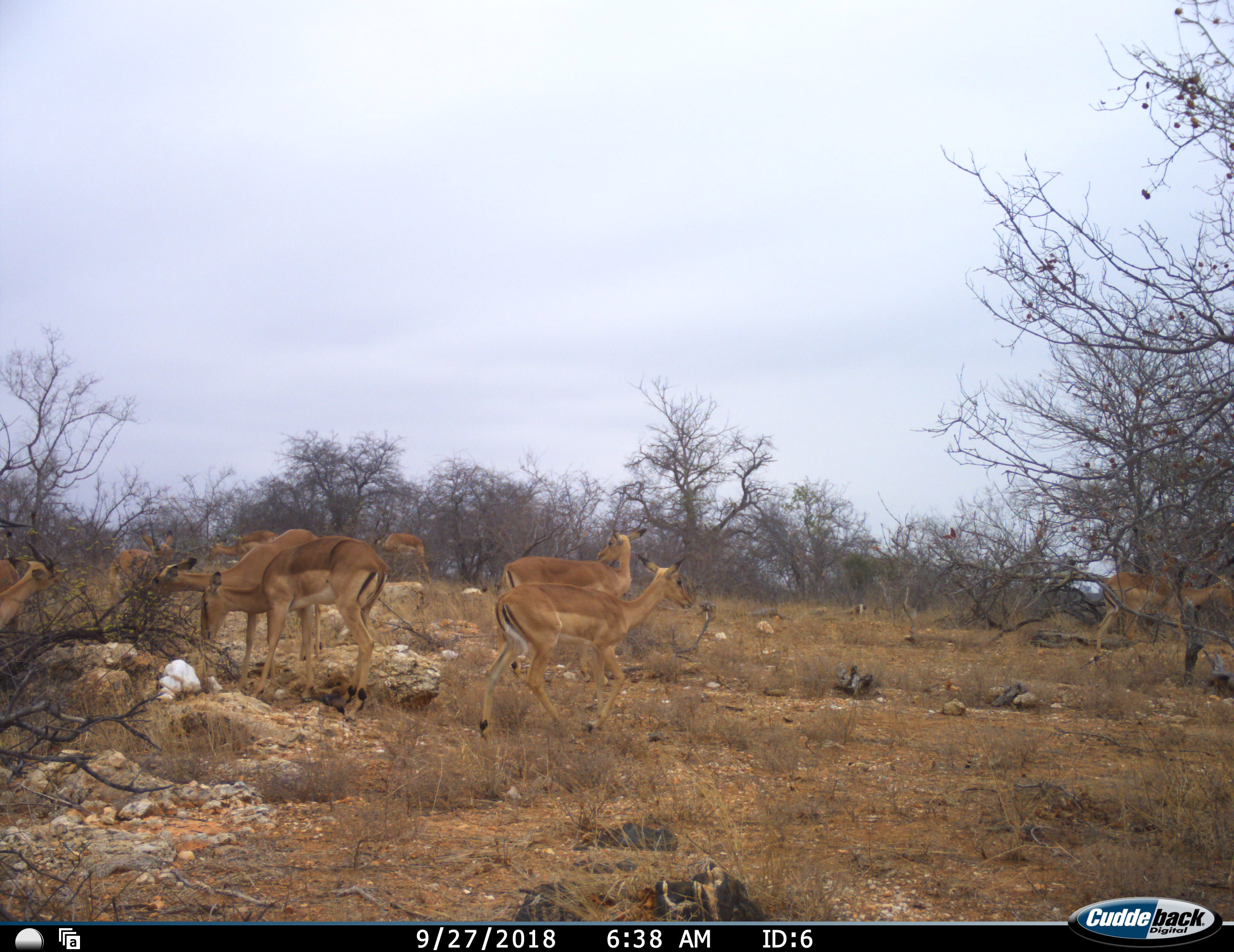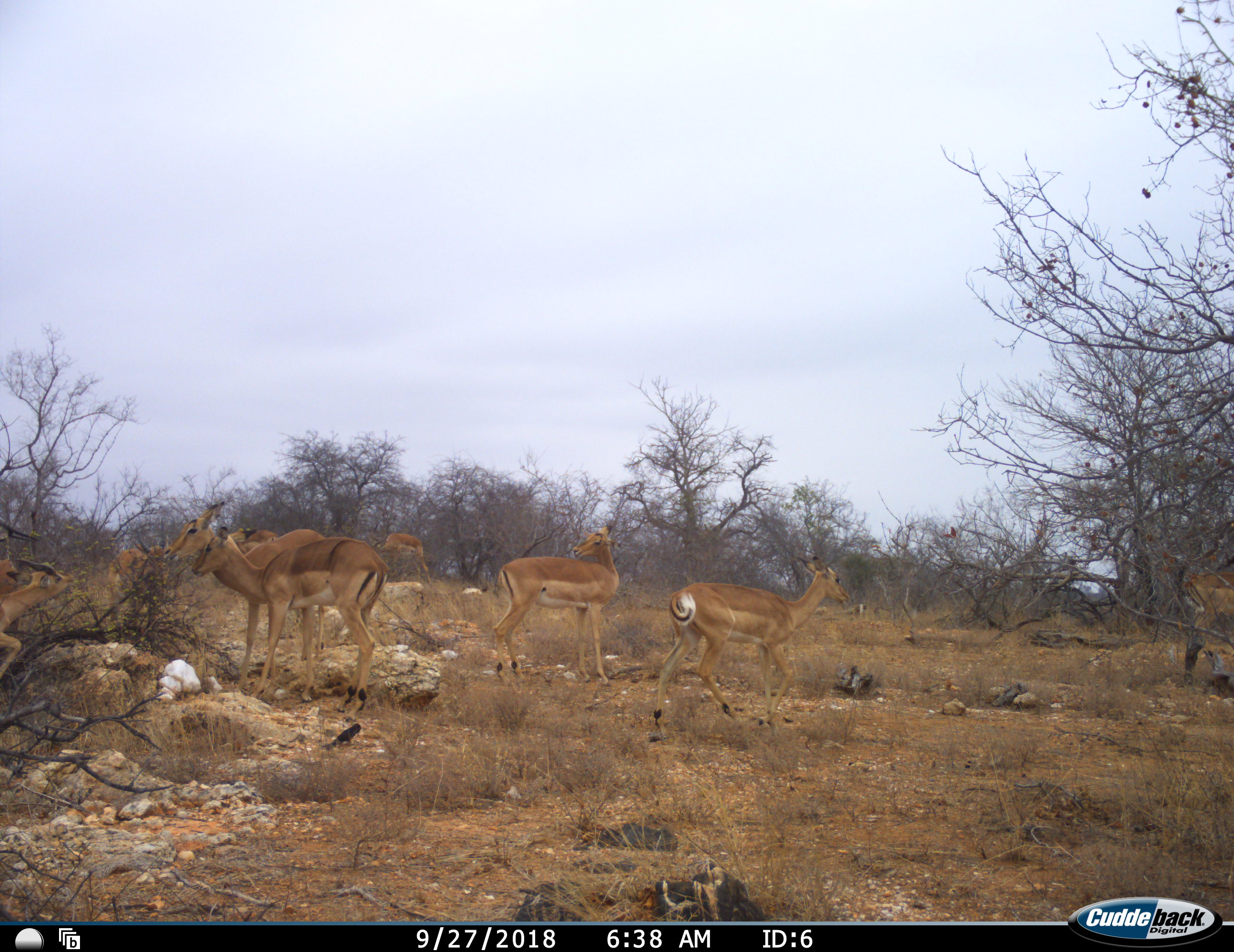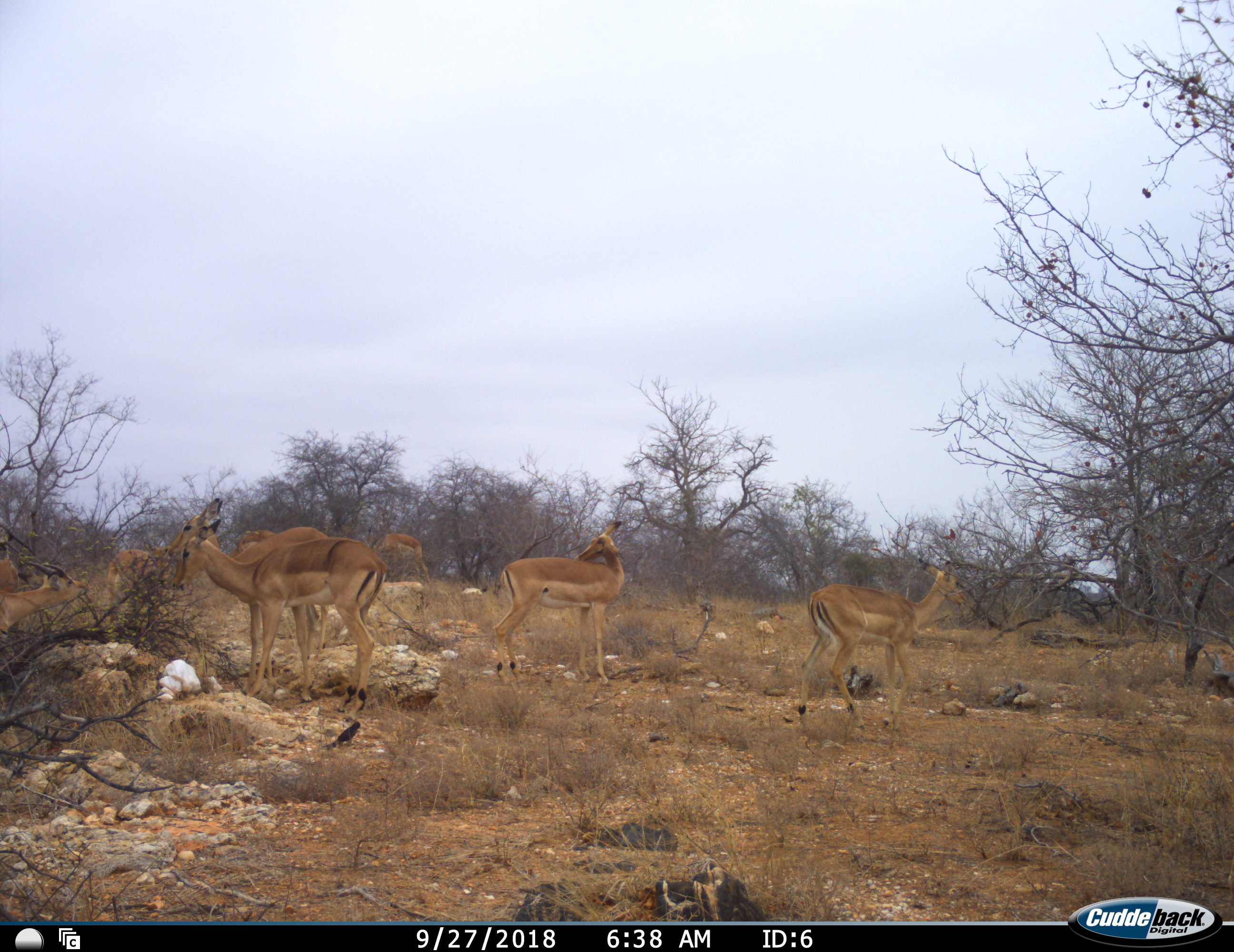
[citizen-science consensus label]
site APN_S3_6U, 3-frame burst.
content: unidentified animal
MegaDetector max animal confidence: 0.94